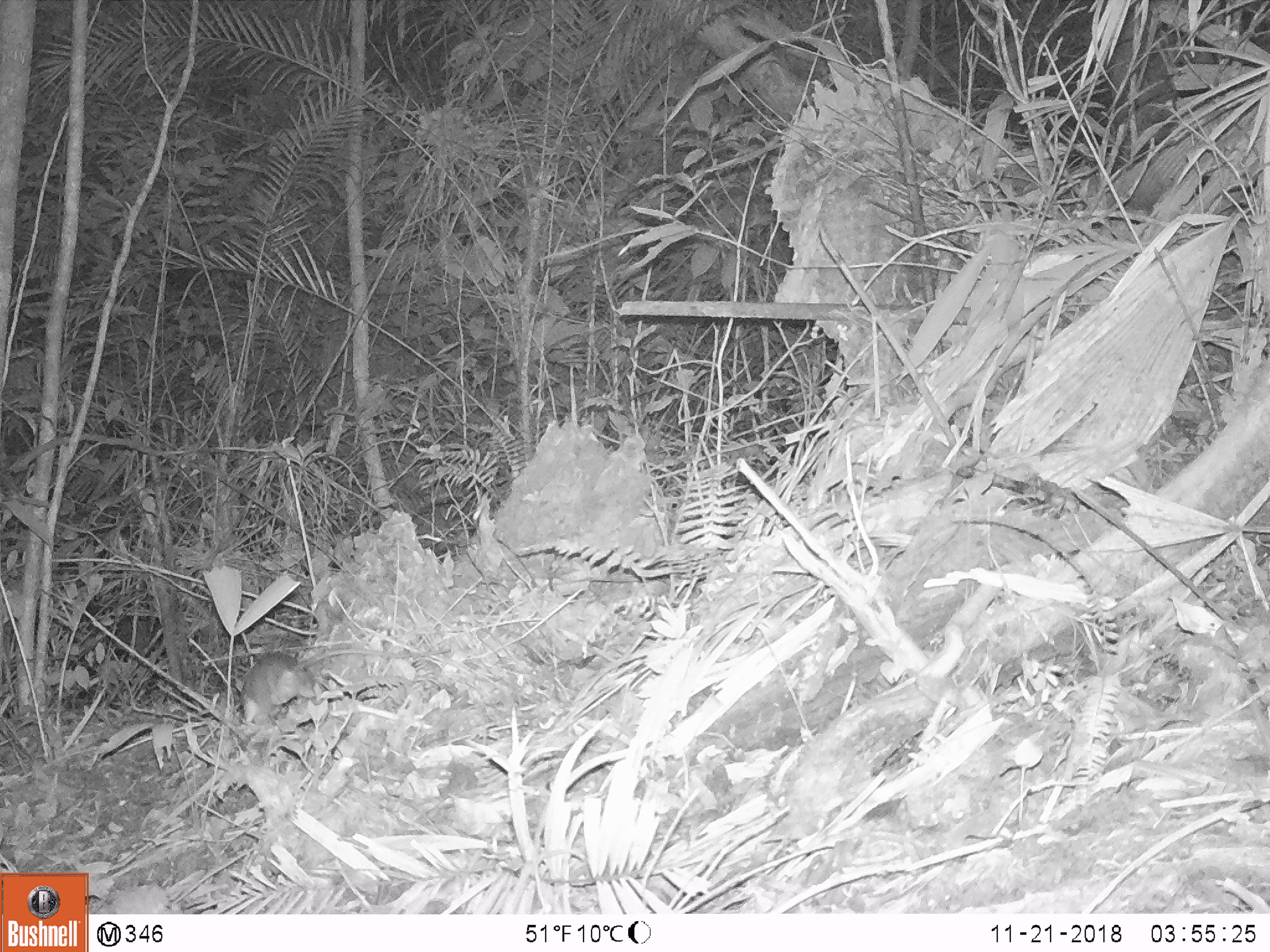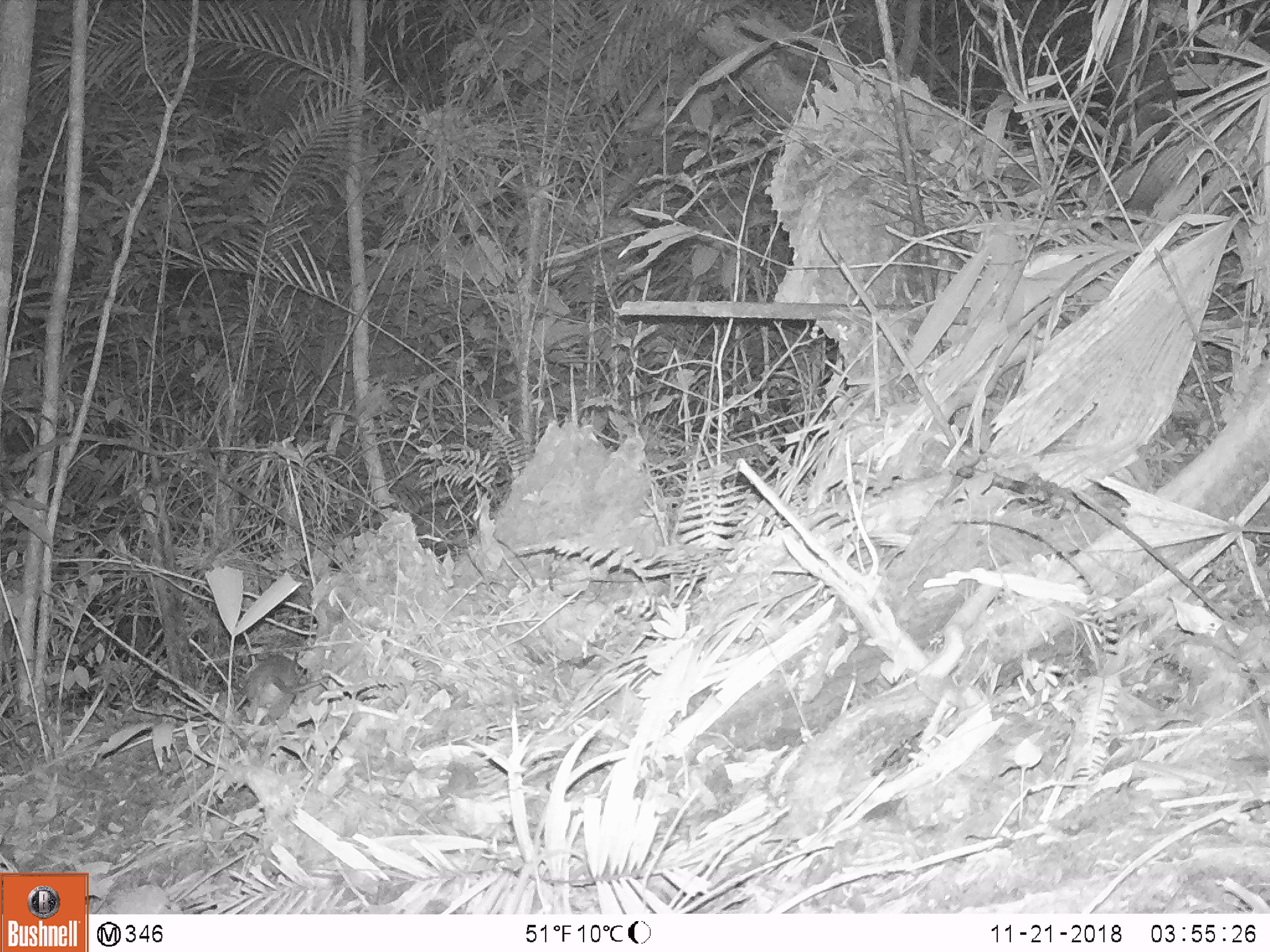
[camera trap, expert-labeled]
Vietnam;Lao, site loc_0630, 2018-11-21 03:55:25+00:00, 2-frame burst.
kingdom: Animalia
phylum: Chordata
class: Mammalia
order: Rodentia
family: Muridae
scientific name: Muridae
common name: old-world mice and rats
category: unidentified murid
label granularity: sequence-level